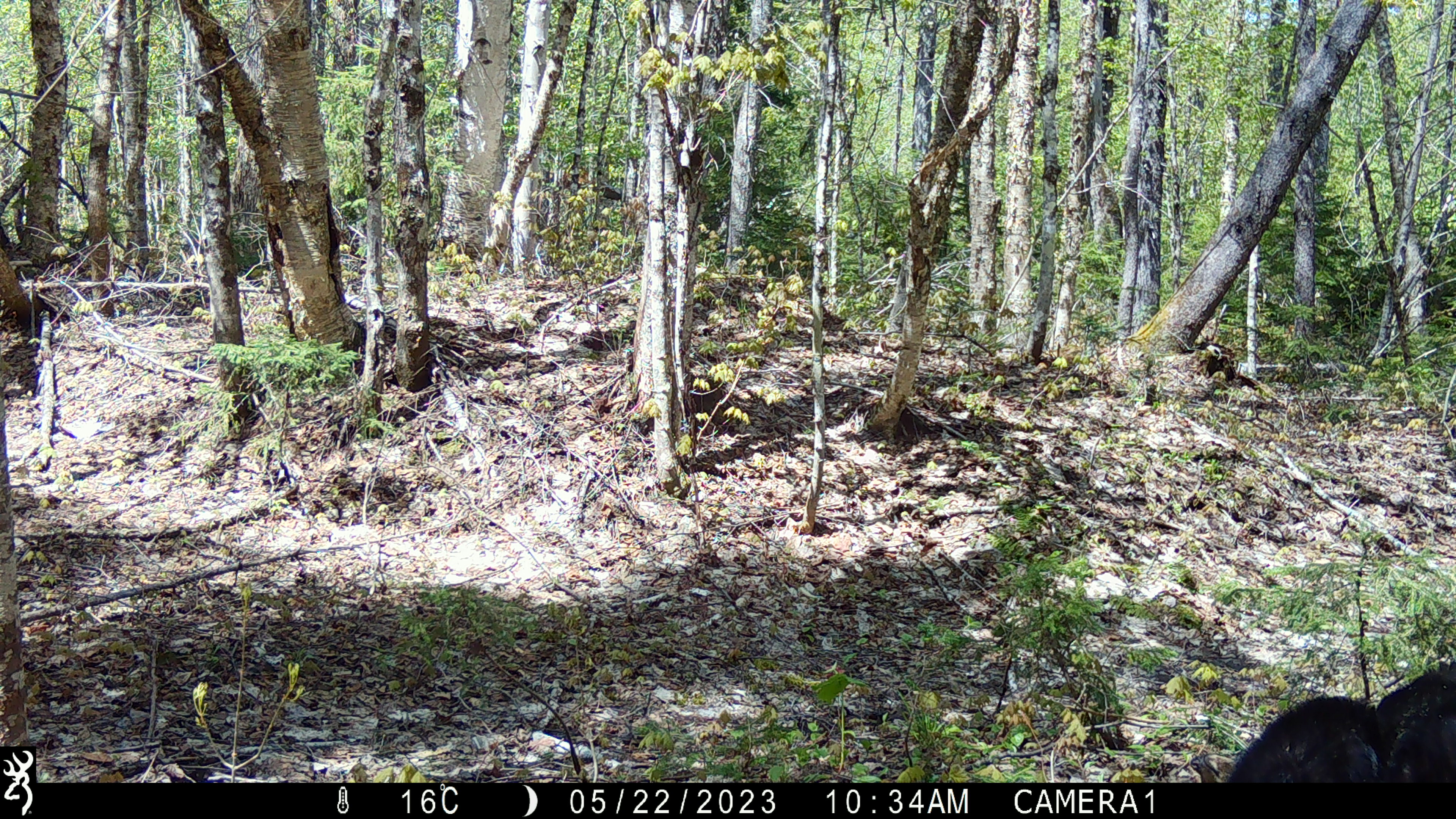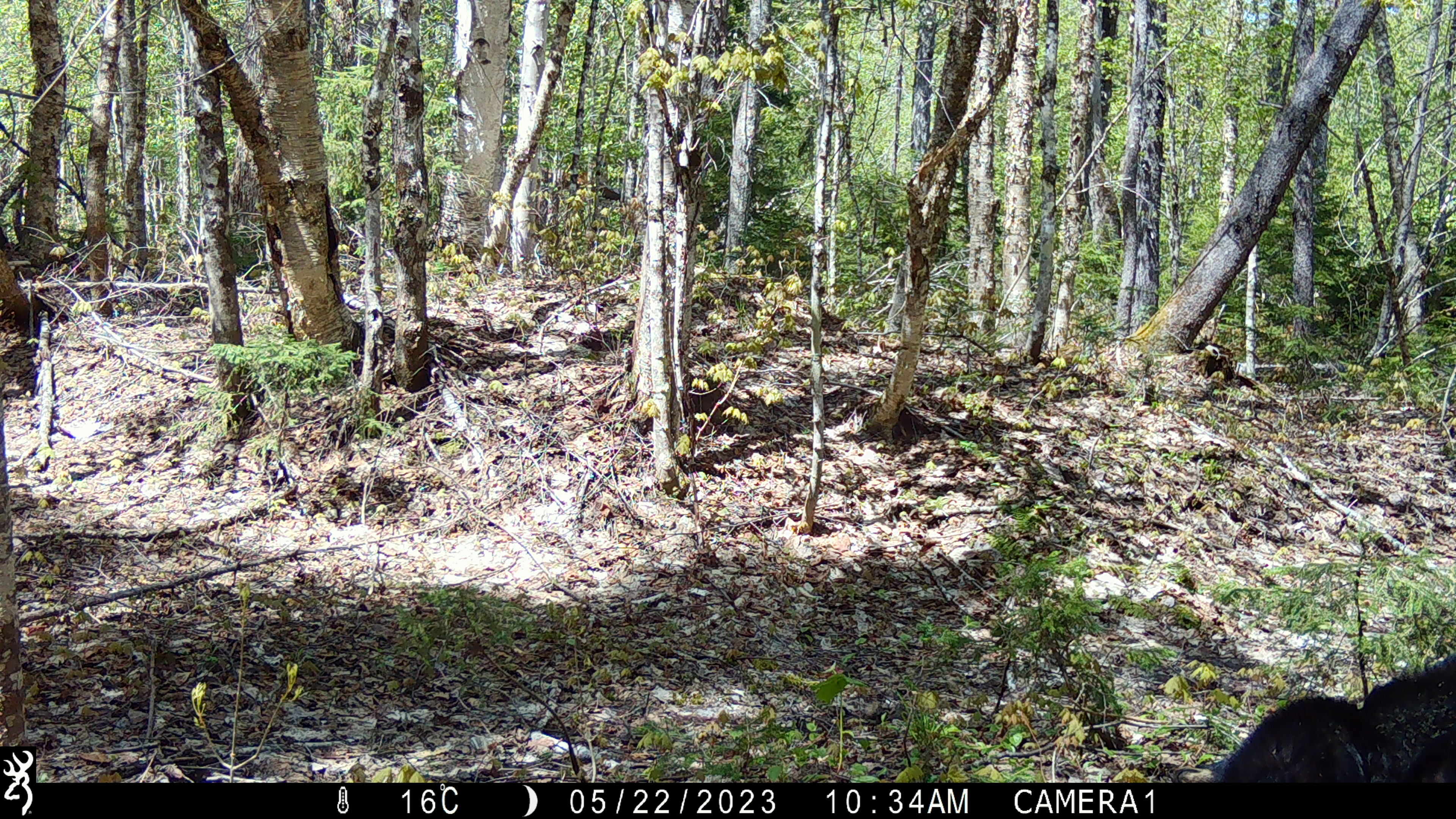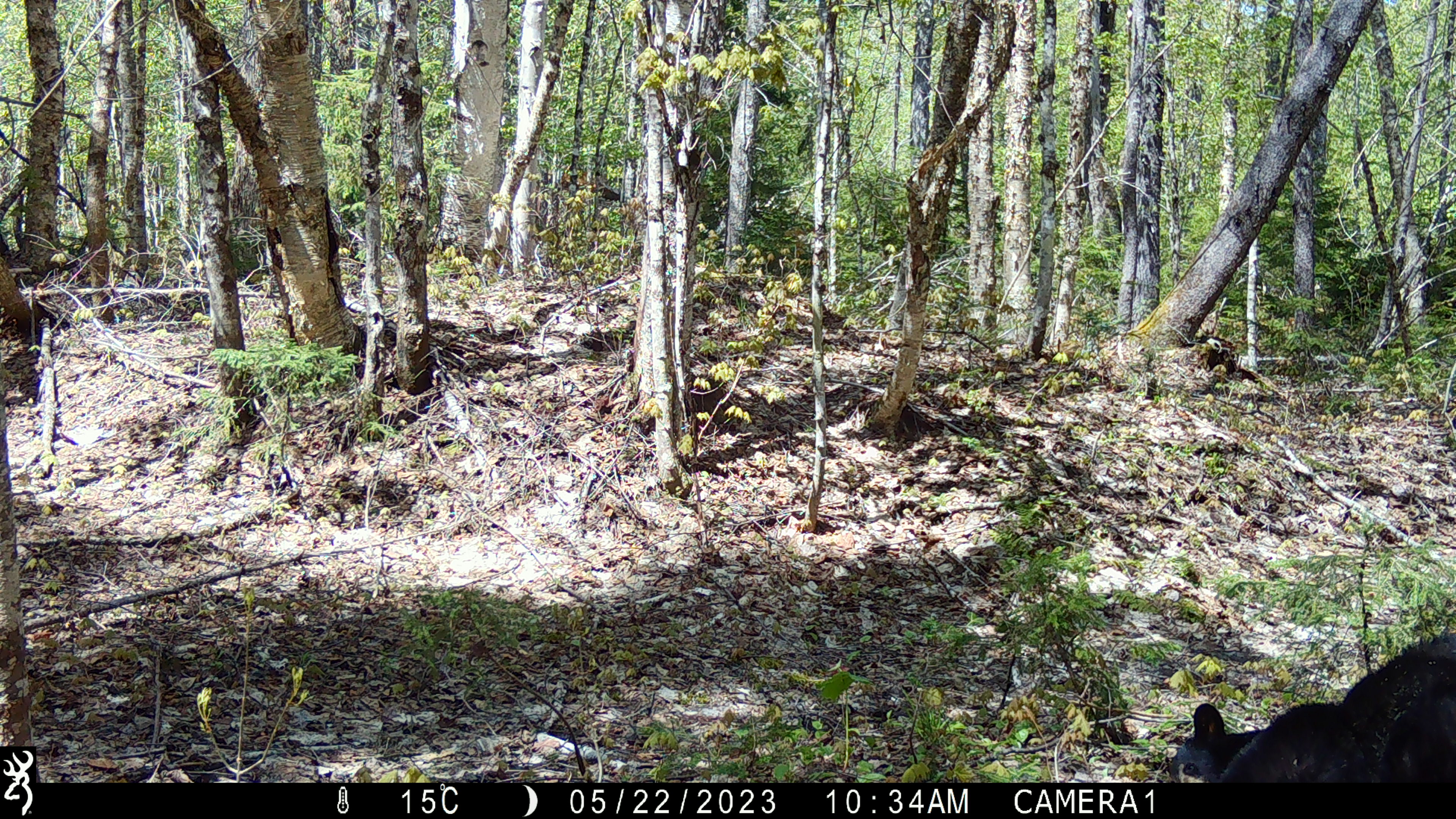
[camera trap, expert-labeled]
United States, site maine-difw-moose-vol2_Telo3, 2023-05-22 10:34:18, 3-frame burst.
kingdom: Animalia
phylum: Chordata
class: Mammalia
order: Carnivora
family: Ursidae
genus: Ursus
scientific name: Ursus americanus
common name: black bear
Black bear (Ursus americanus).